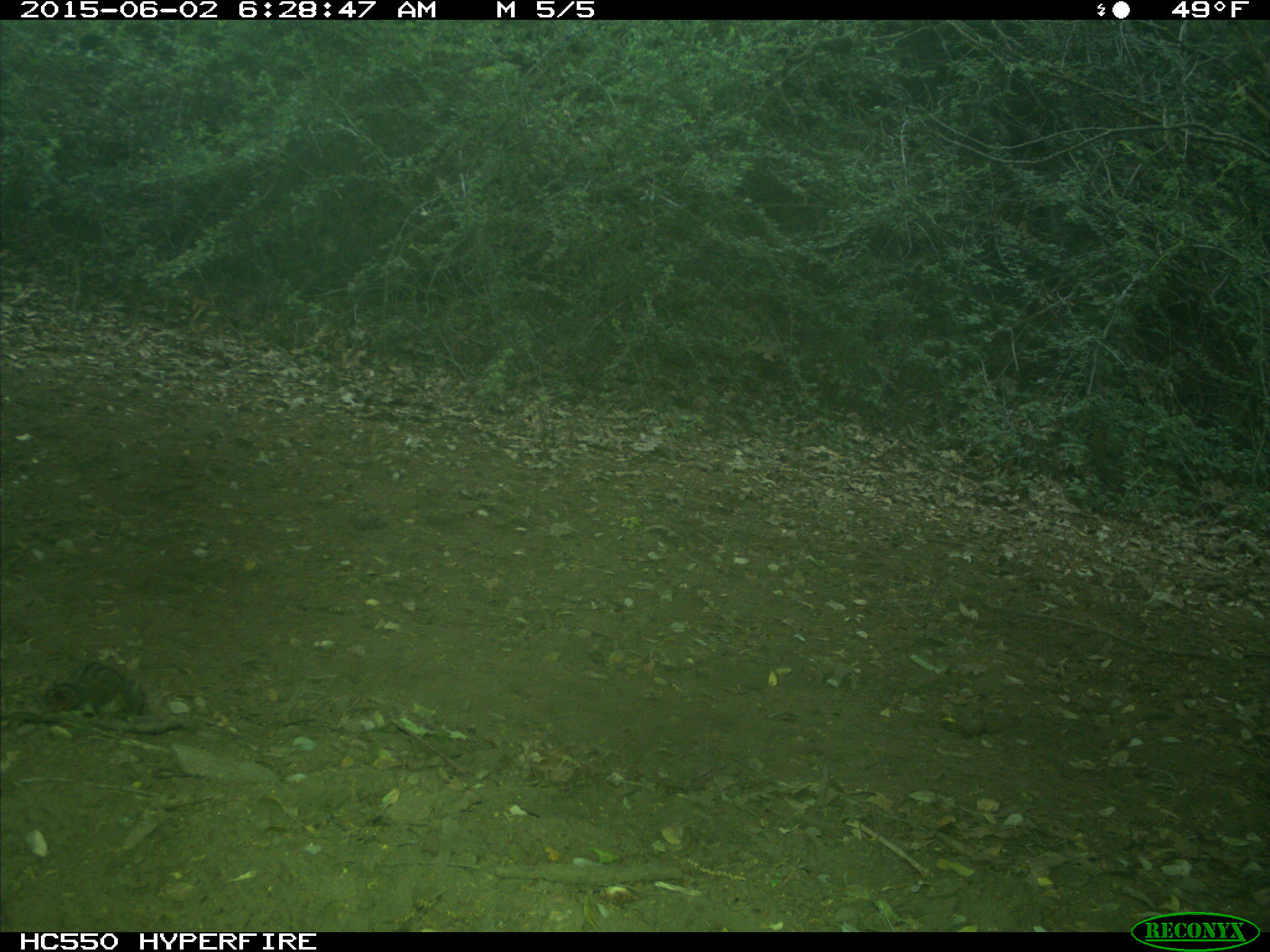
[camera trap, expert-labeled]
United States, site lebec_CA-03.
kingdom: Animalia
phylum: Chordata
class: Mammalia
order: Rodentia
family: Sciuridae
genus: Tamias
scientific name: Tamias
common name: chipmunk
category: unidentified chipmunk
Unidentified chipmunk (chipmunk) (Tamias).